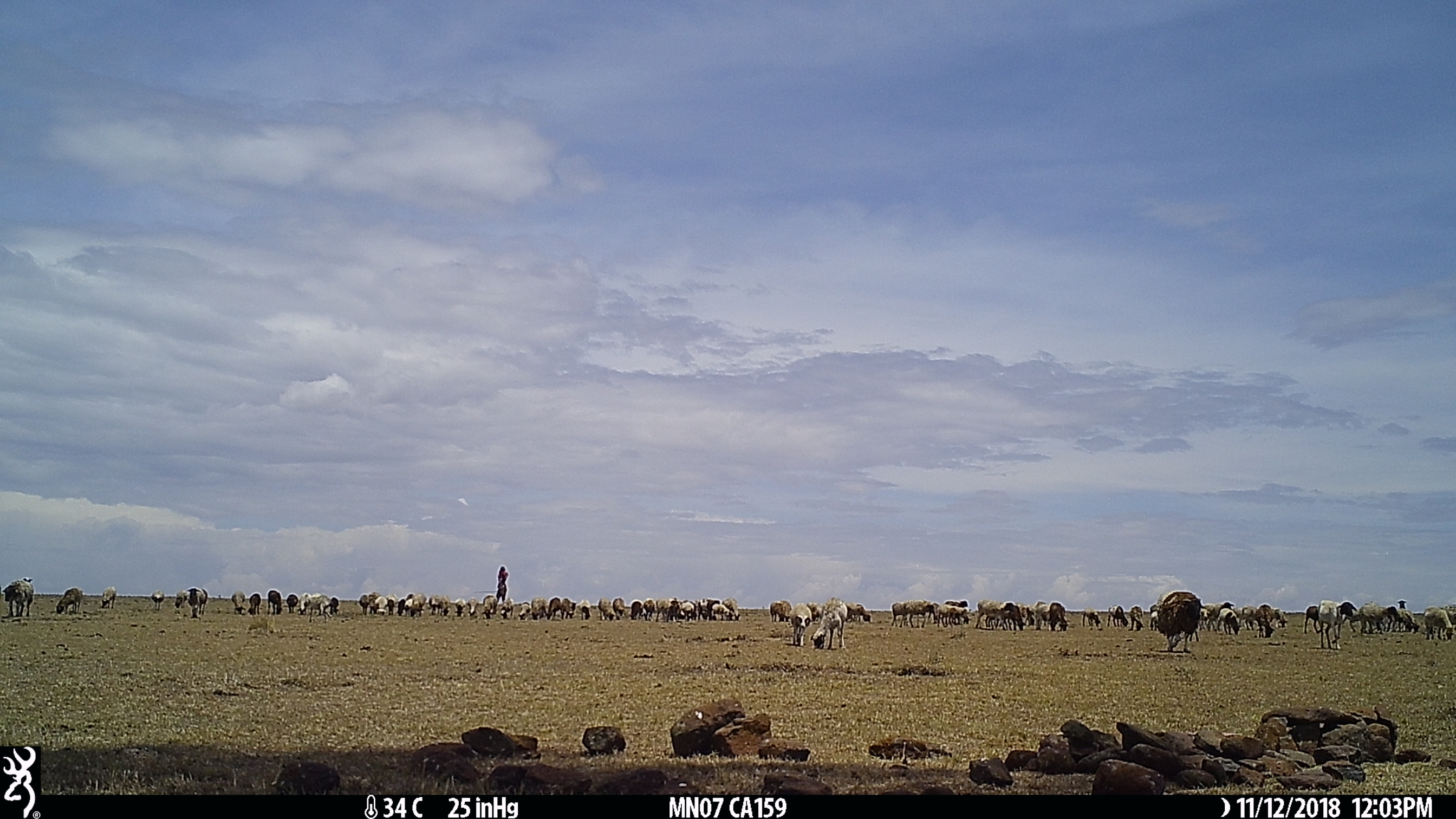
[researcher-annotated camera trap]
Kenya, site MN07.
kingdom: Animalia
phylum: Chordata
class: Mammalia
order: Artiodactyla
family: Bovidae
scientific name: Bovidae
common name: sheep or goat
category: shoat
Shoat (sheep or goat) (Bovidae).